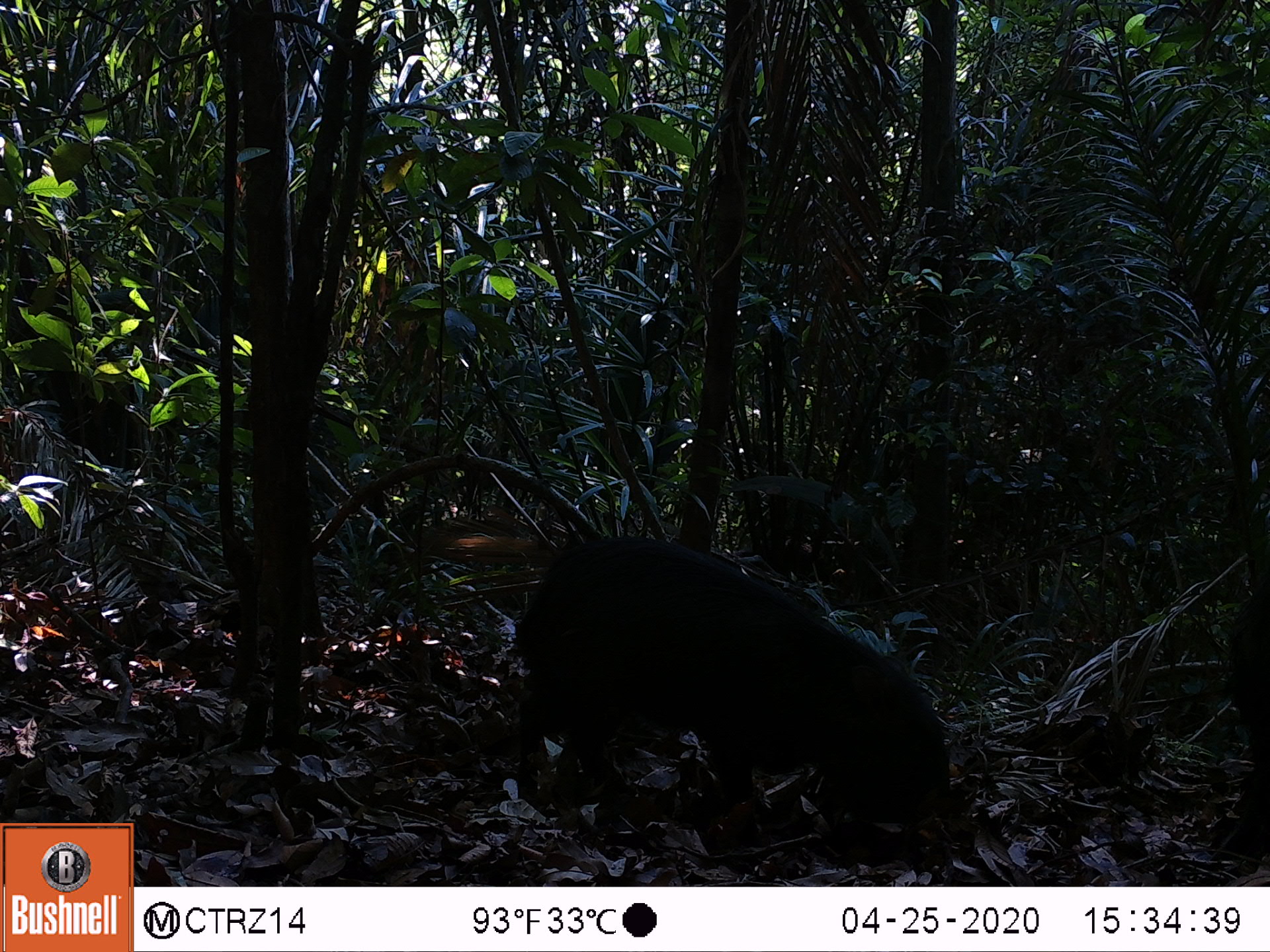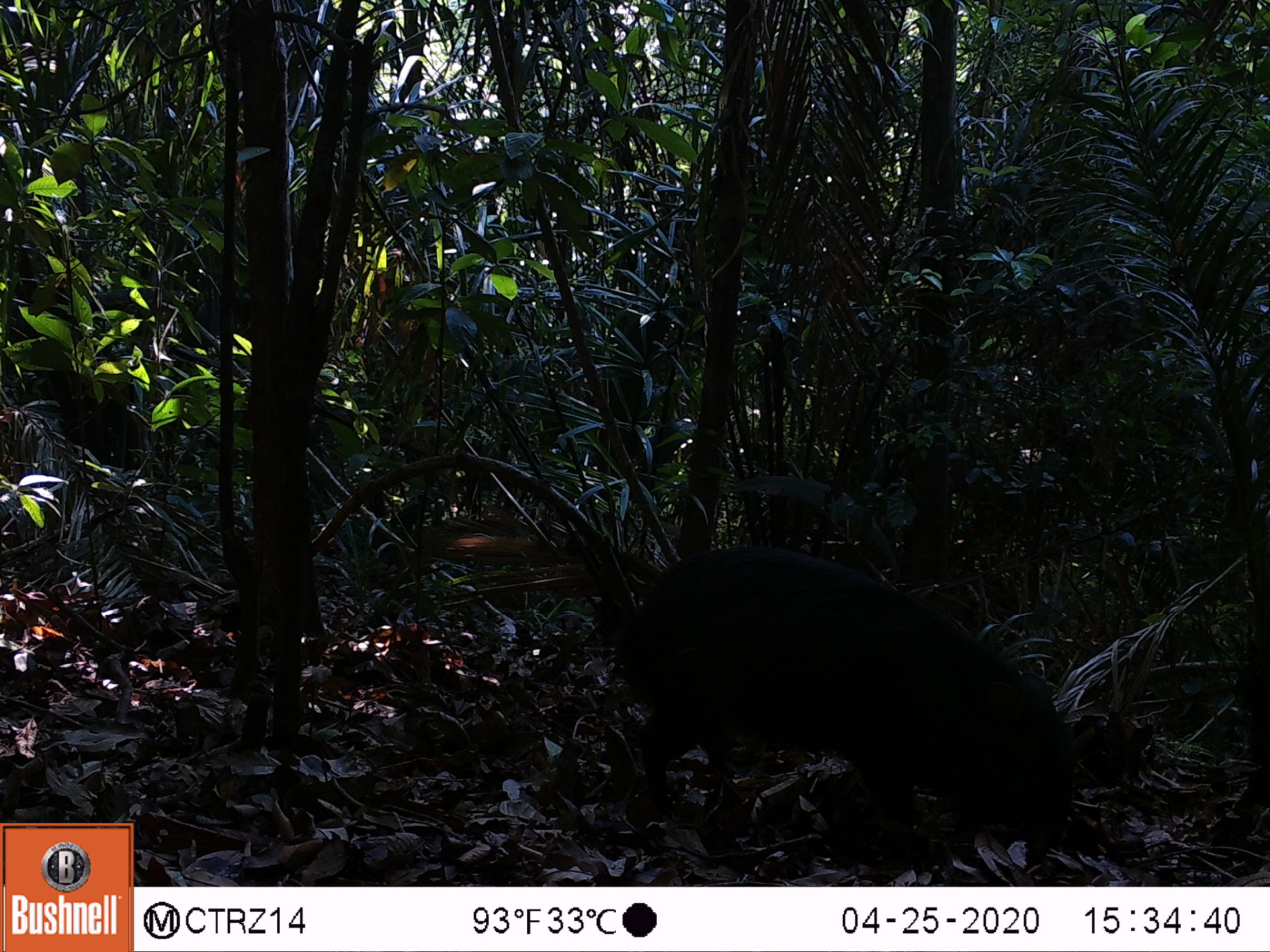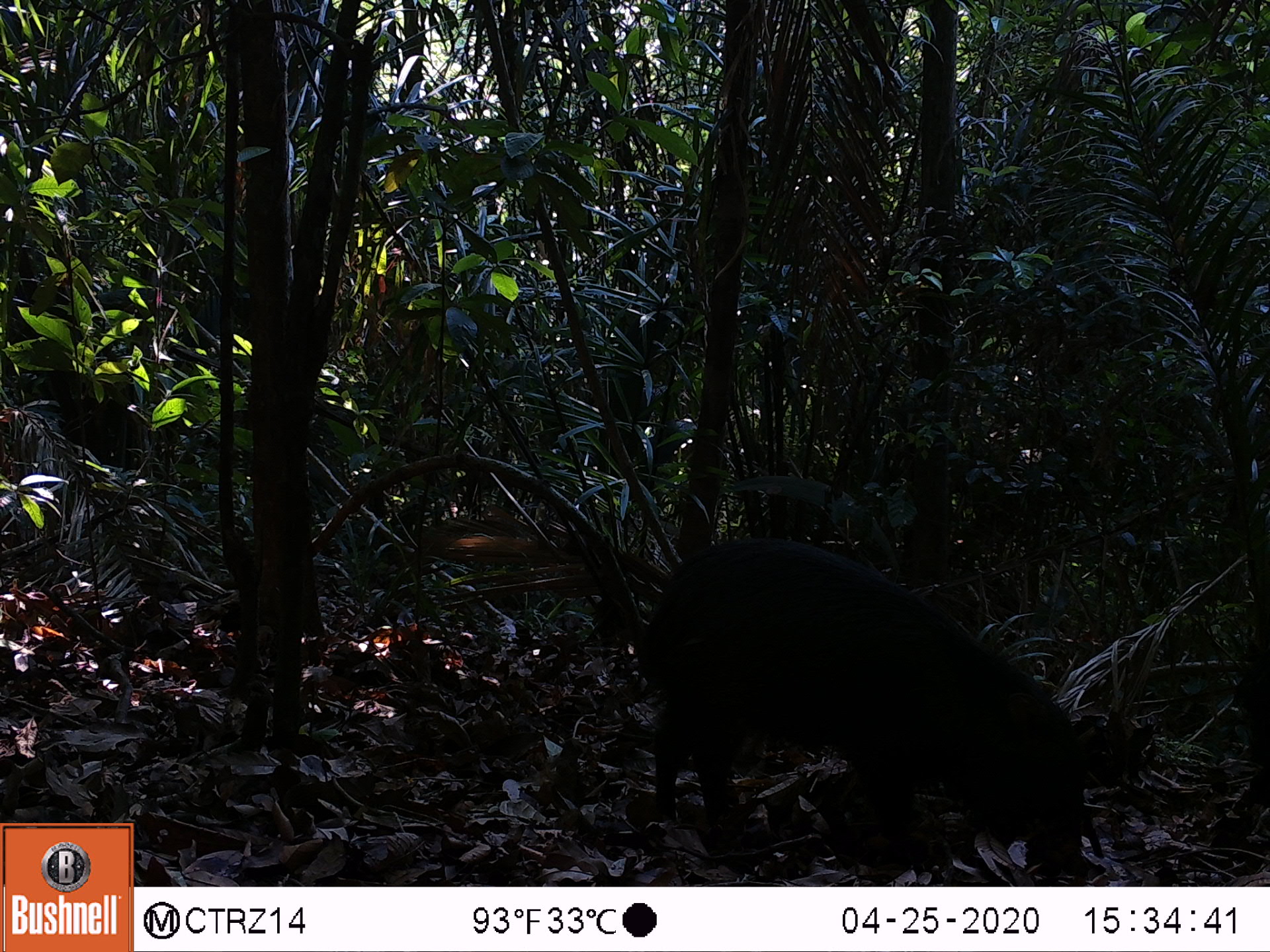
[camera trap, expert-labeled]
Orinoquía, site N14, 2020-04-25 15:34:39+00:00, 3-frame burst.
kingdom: Animalia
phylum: Chordata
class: Mammalia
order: Artiodactyla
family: Tayassuidae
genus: Tayassu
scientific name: Tayassu pecari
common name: white-lipped peccary